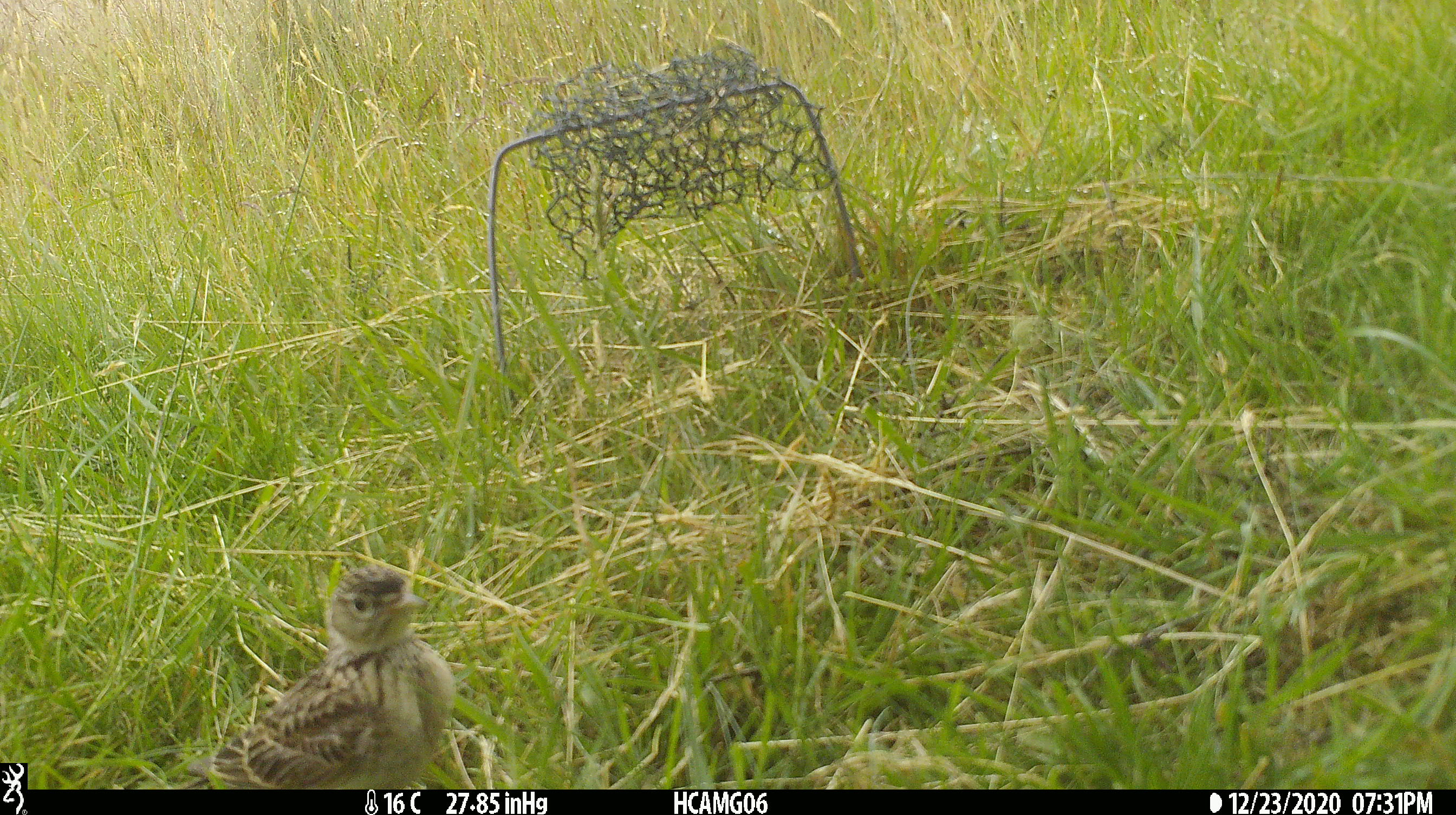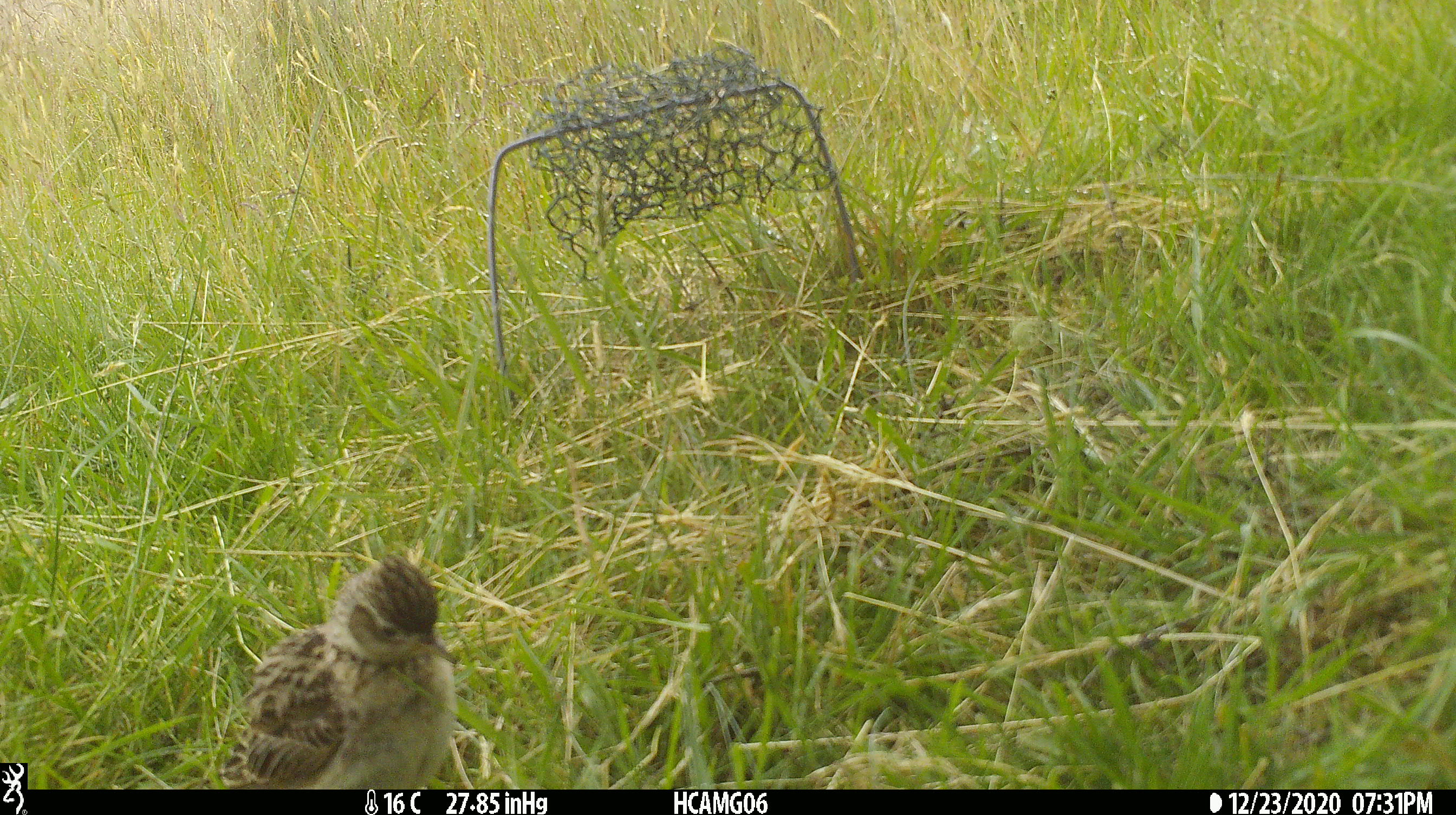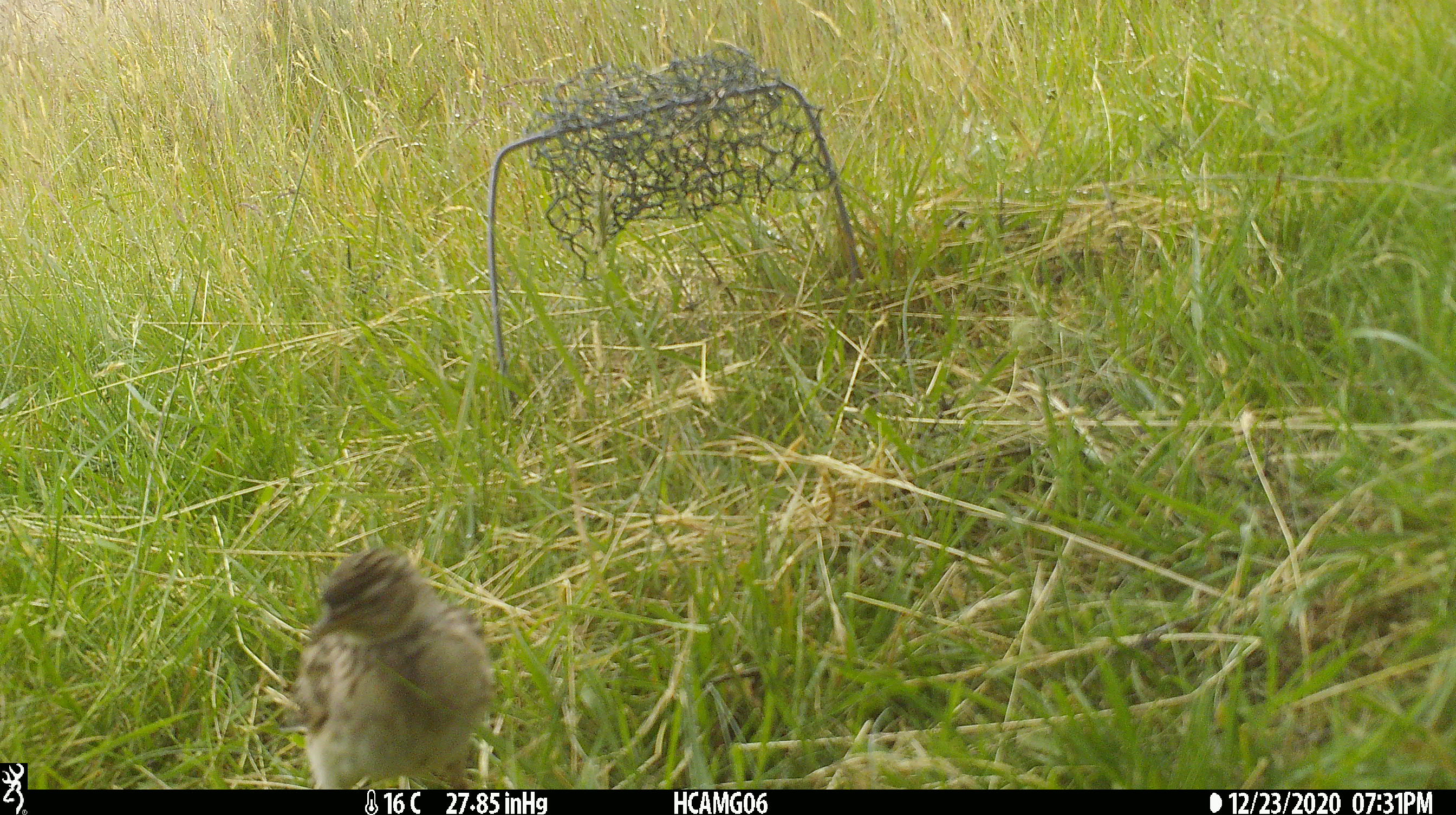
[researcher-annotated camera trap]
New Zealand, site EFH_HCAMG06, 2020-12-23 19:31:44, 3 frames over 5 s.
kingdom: Animalia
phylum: Chordata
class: Aves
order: Passeriformes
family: Motacillidae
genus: Anthus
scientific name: Anthus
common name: pipit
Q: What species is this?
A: Pipit (Anthus).